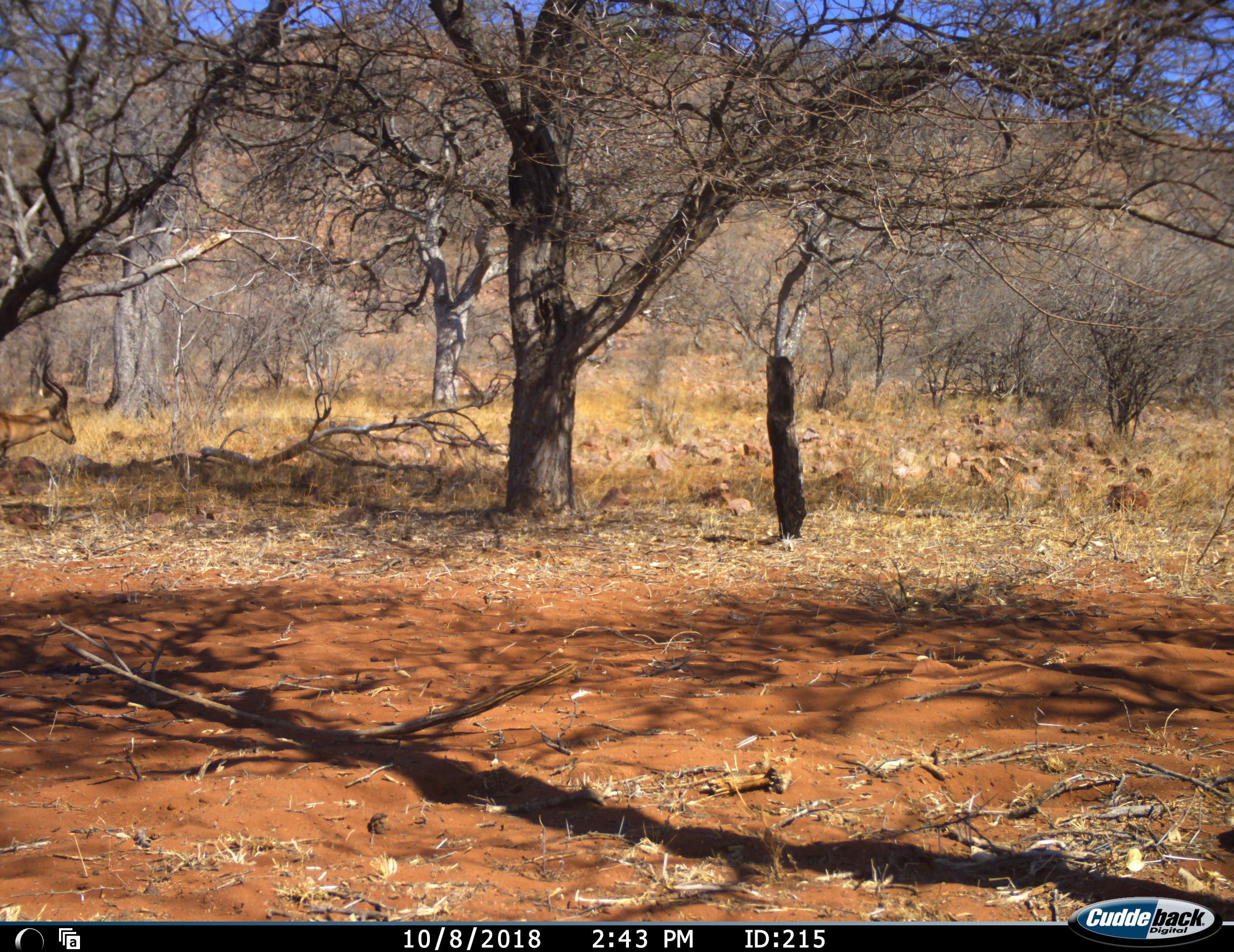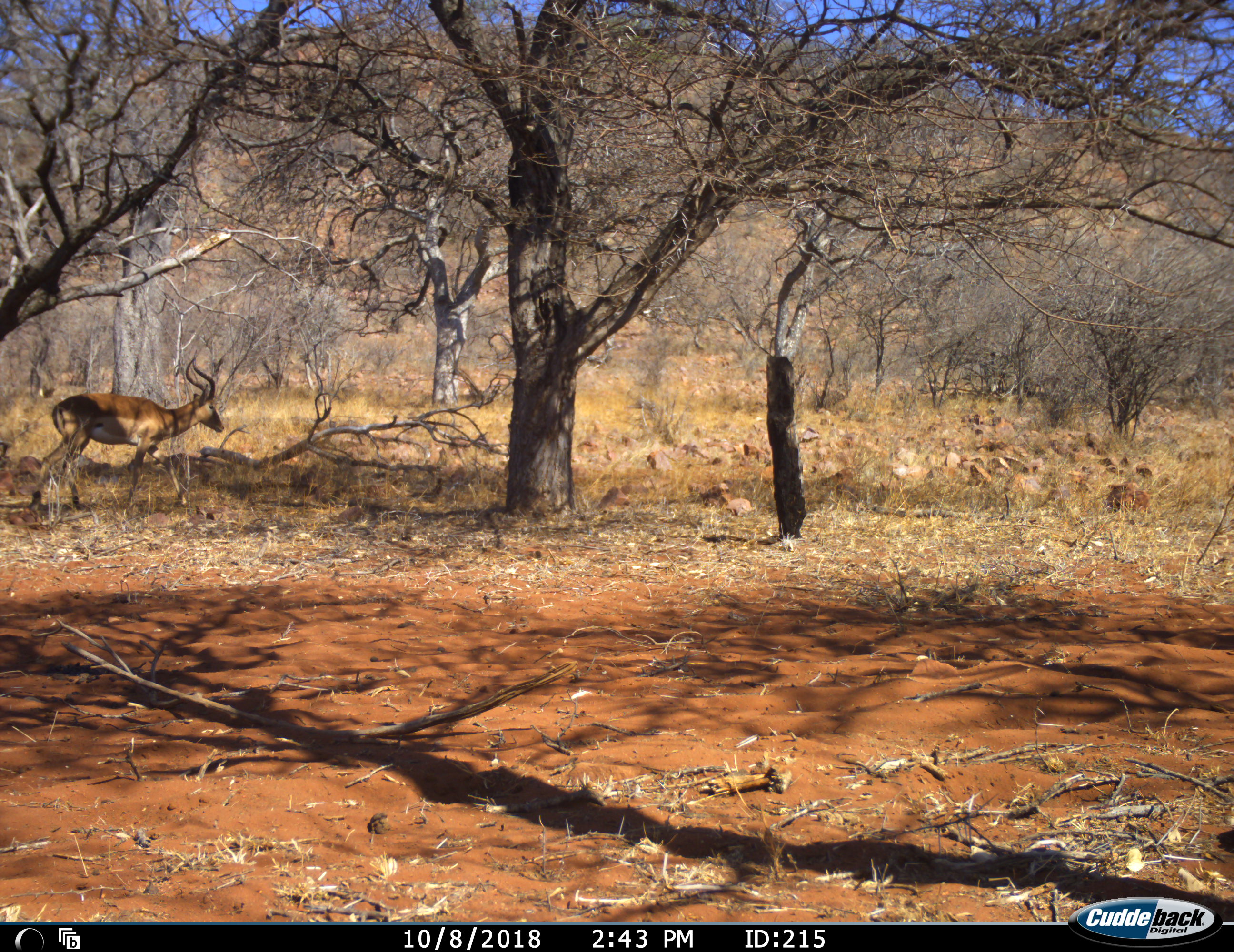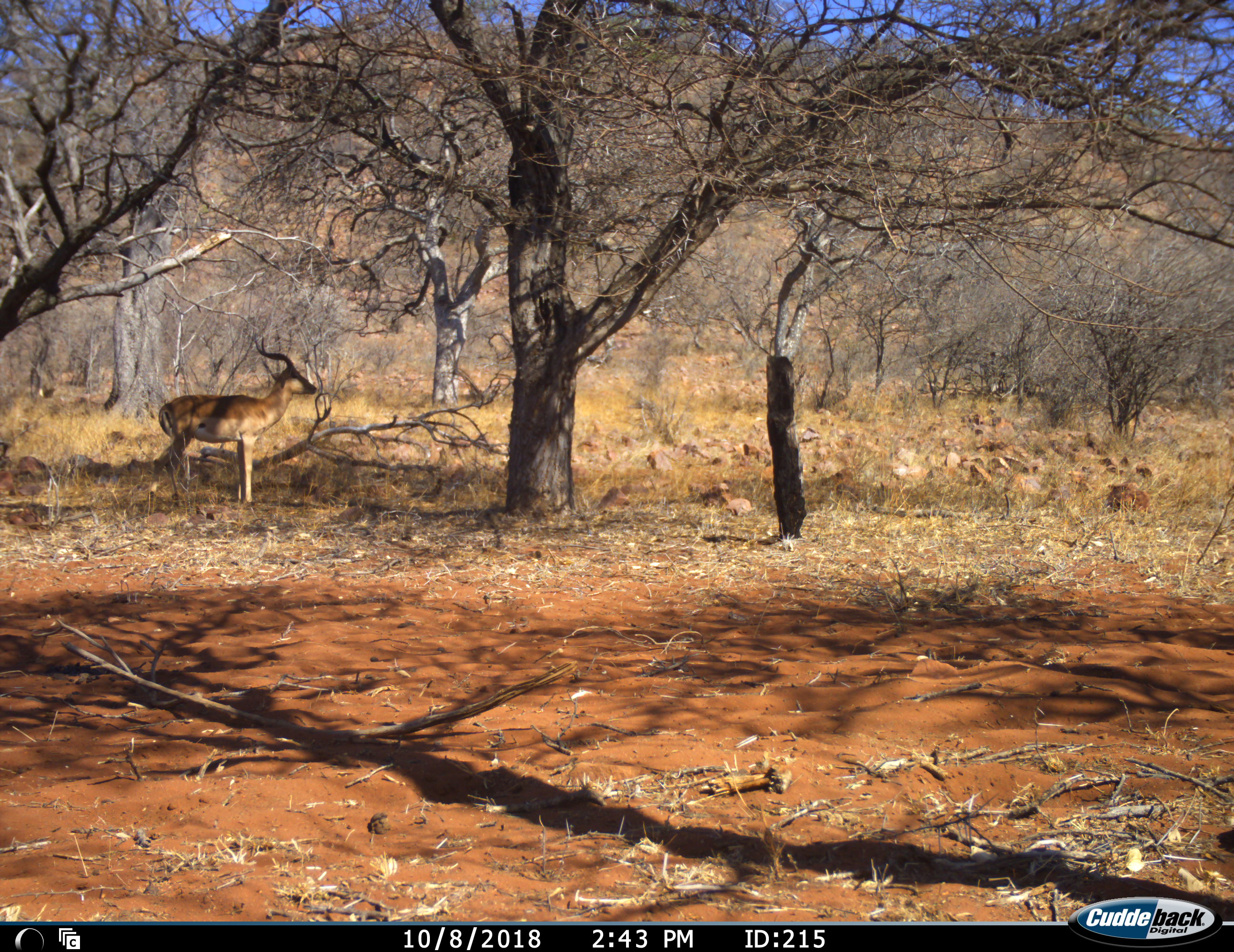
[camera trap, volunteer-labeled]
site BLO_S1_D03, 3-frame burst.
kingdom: Animalia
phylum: Chordata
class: Mammalia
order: Artiodactyla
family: Bovidae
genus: Aepyceros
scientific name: Aepyceros melampus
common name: impala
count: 1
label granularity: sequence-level